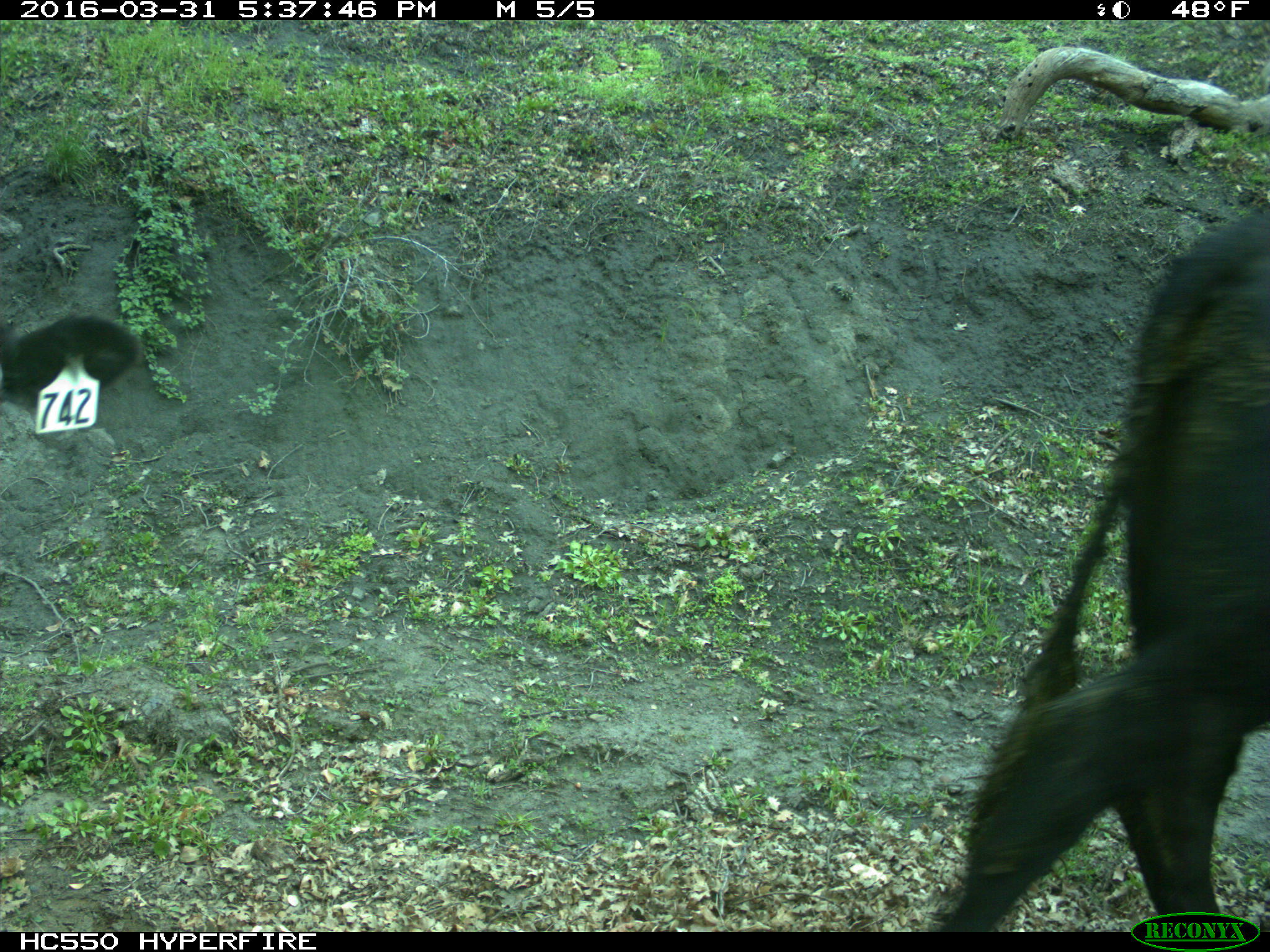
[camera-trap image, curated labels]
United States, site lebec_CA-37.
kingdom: Animalia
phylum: Chordata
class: Mammalia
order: Artiodactyla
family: Bovidae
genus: Bos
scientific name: Bos taurus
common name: domestic cow